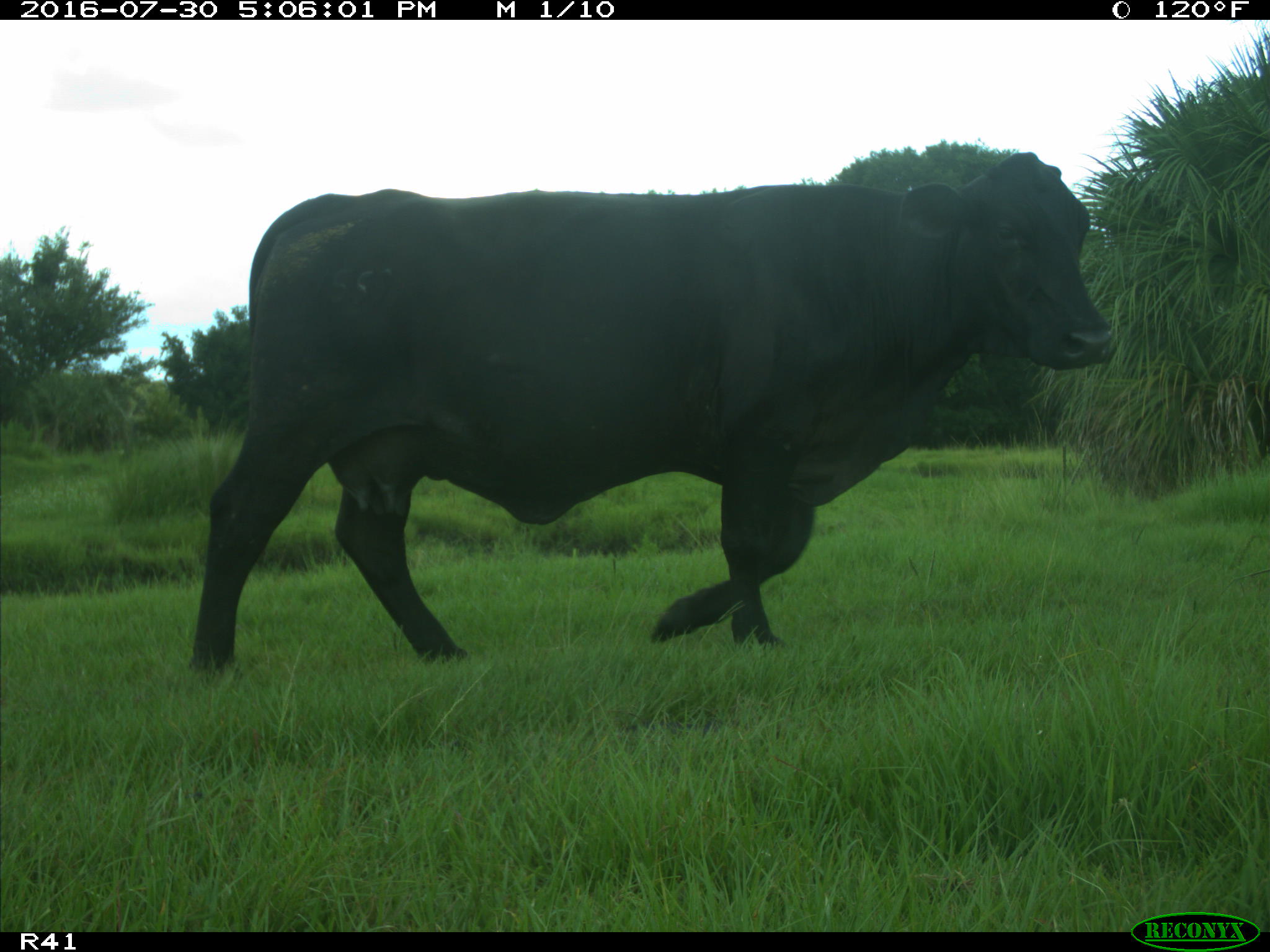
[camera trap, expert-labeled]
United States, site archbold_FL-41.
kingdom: Animalia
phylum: Chordata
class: Mammalia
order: Artiodactyla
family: Bovidae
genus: Bos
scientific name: Bos taurus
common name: domestic cow